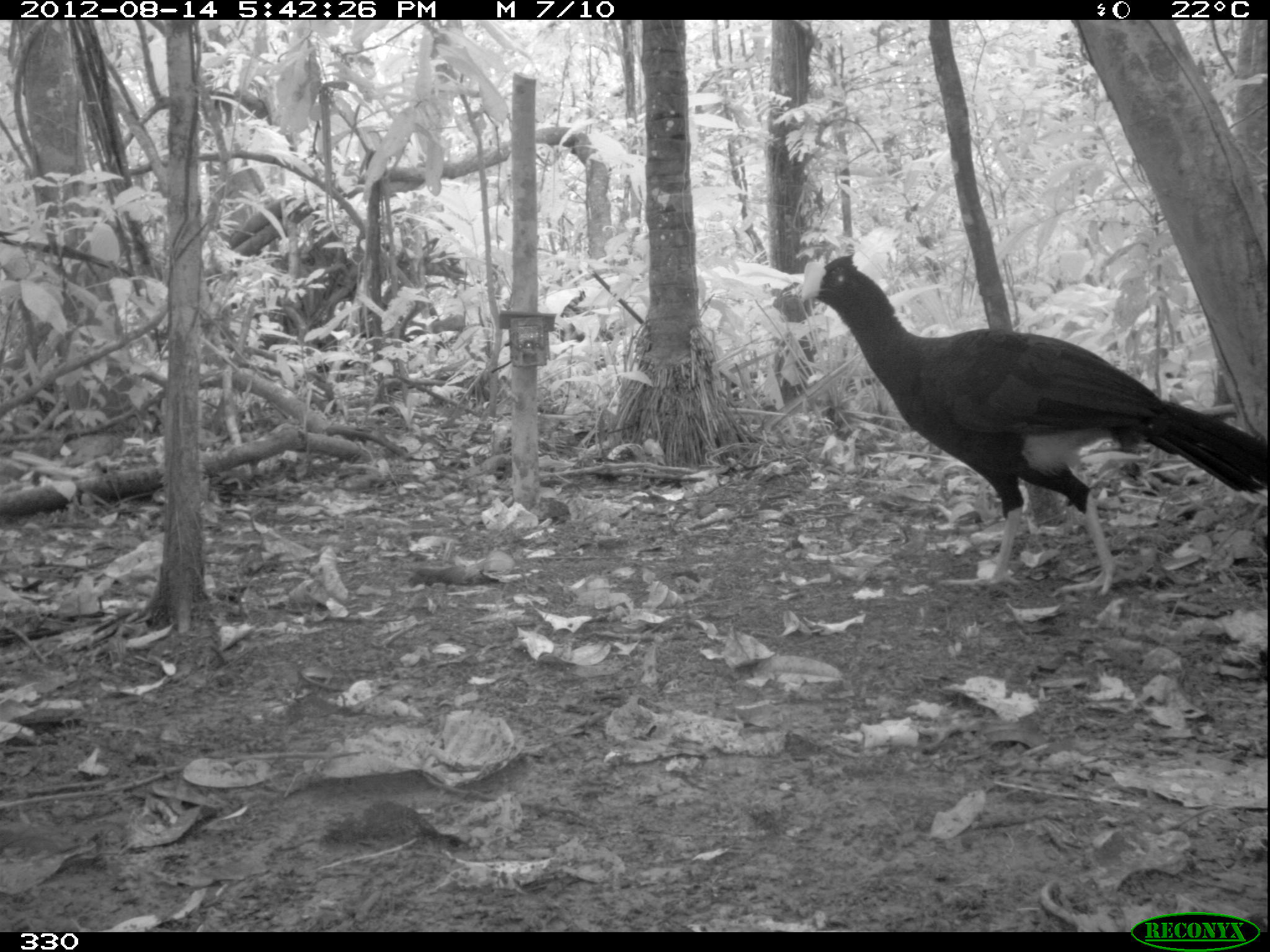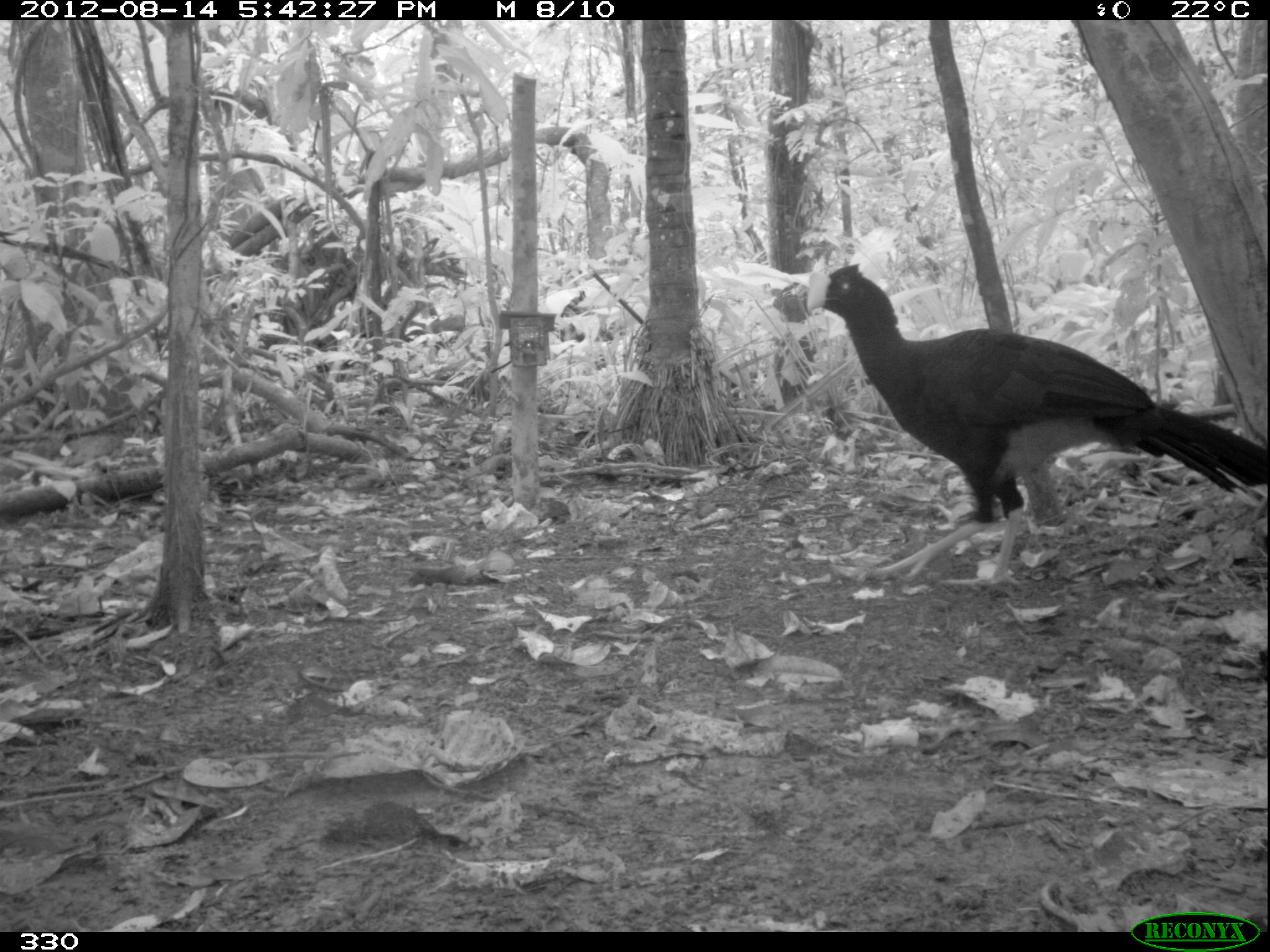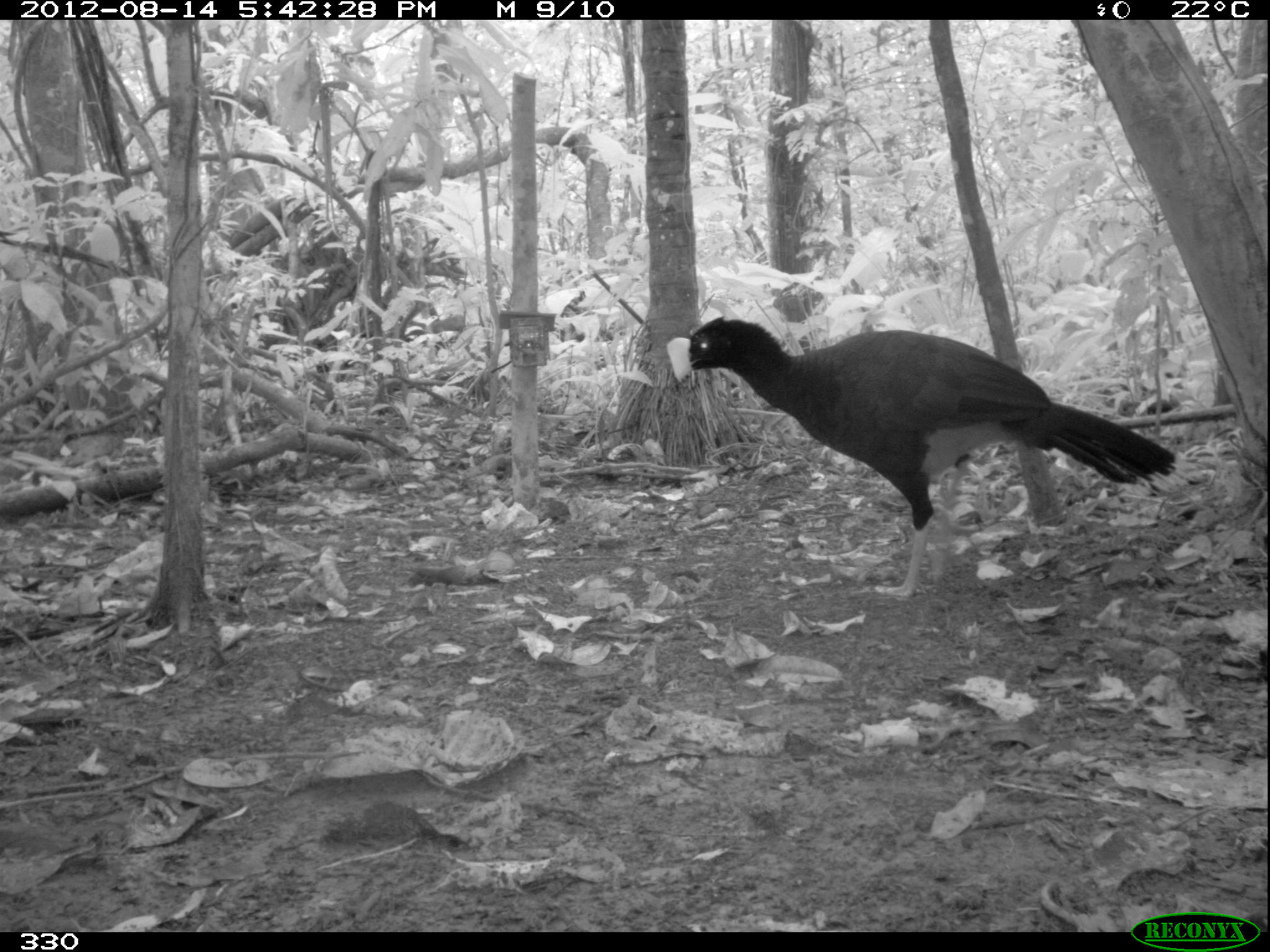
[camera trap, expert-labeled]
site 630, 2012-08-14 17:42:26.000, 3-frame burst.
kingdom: Animalia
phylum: Chordata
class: Aves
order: Galliformes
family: Cracidae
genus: Mitu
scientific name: Mitu tuberosum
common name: razor-billed curassow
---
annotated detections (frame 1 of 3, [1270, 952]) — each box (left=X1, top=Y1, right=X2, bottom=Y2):
mitu tuberosum: (left=793, top=251, right=1266, bottom=599)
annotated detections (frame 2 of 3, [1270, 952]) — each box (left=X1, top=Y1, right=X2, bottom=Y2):
mitu tuberosum: (left=801, top=259, right=1269, bottom=590)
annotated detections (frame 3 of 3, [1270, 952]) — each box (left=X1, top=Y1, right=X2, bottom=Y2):
mitu tuberosum: (left=664, top=314, right=1177, bottom=595)